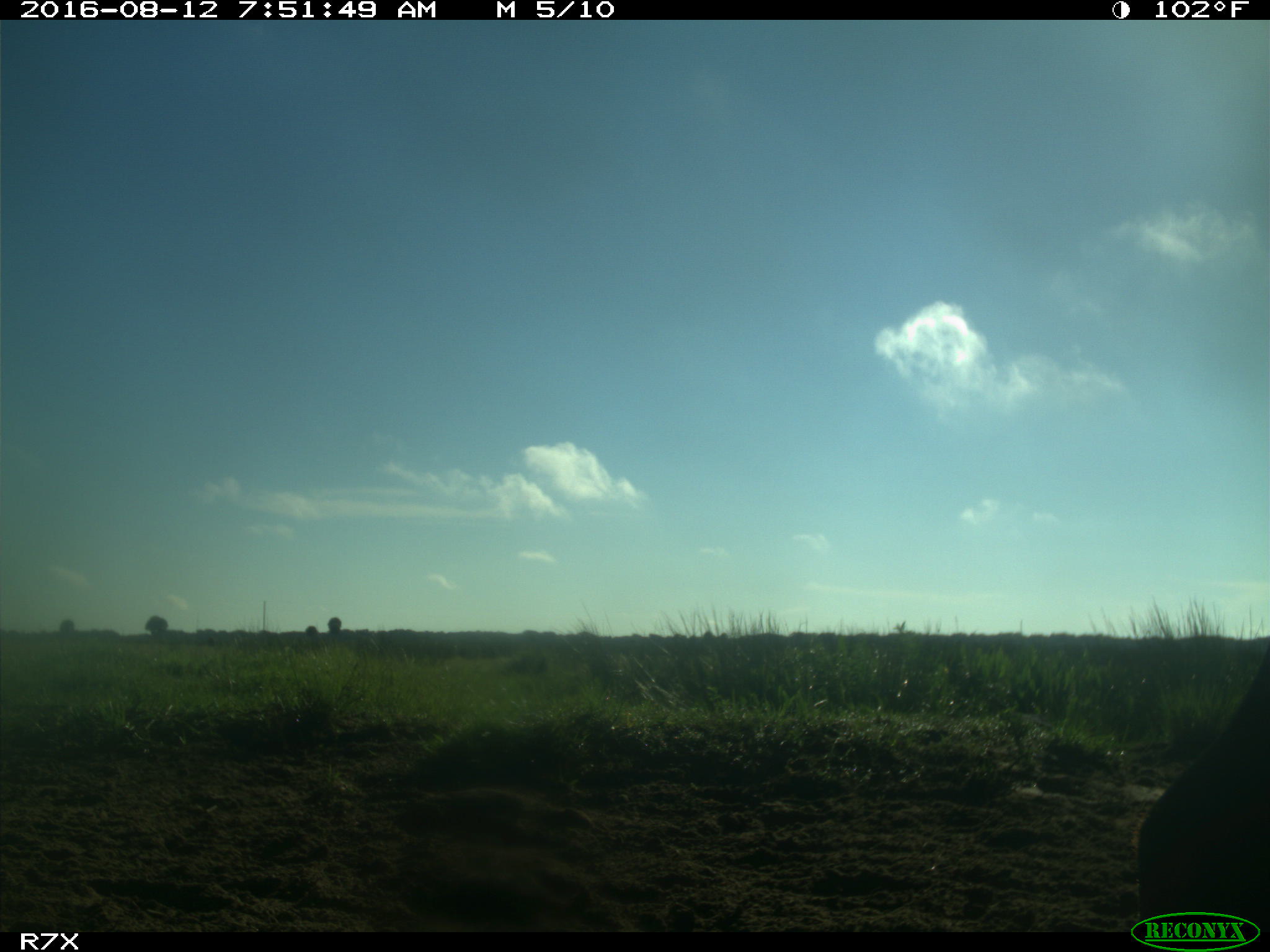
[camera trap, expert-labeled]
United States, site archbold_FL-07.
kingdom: Animalia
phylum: Chordata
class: Mammalia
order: Artiodactyla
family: Bovidae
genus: Bos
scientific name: Bos taurus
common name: domestic cow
Bos taurus (domestic cow).